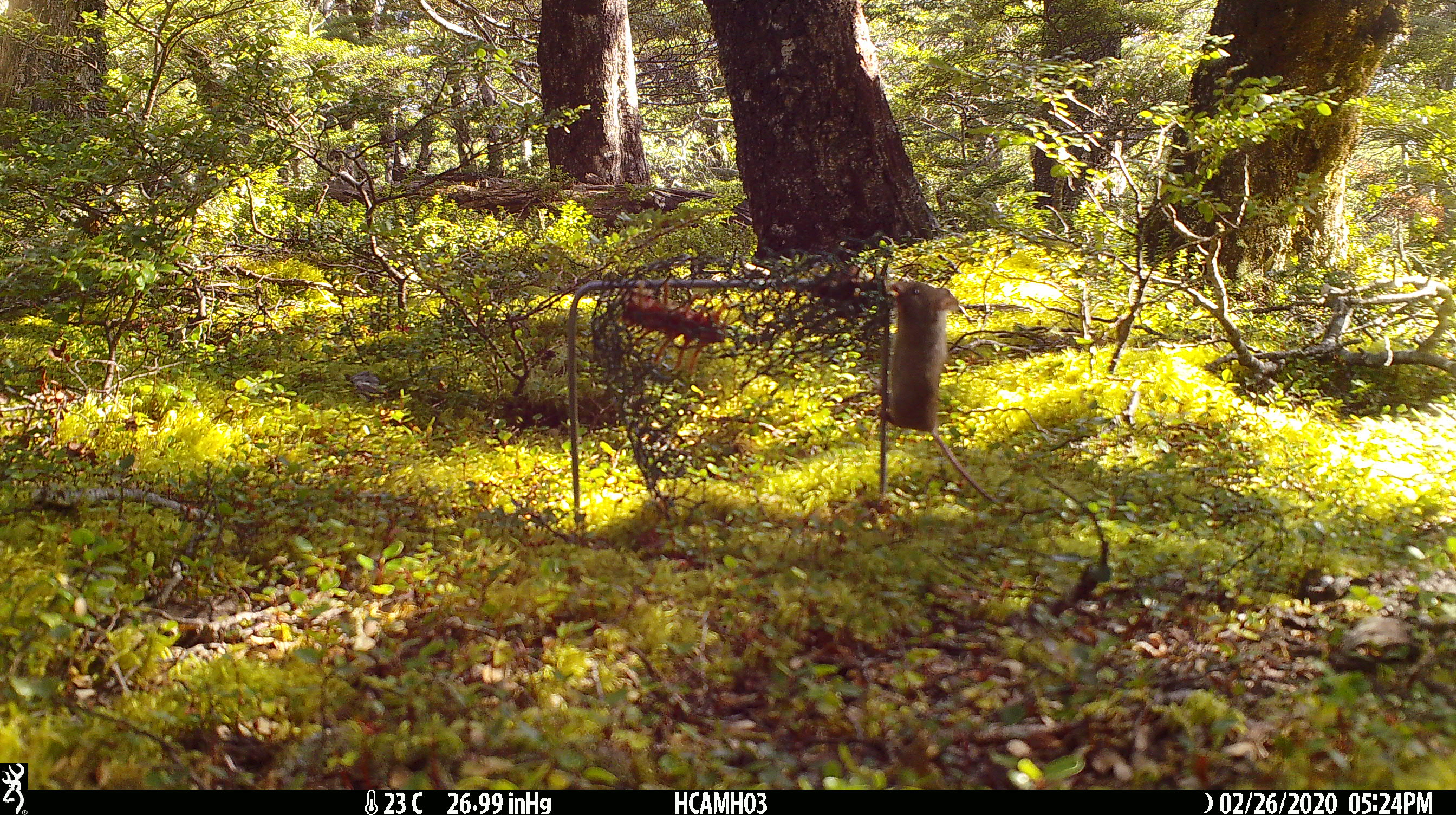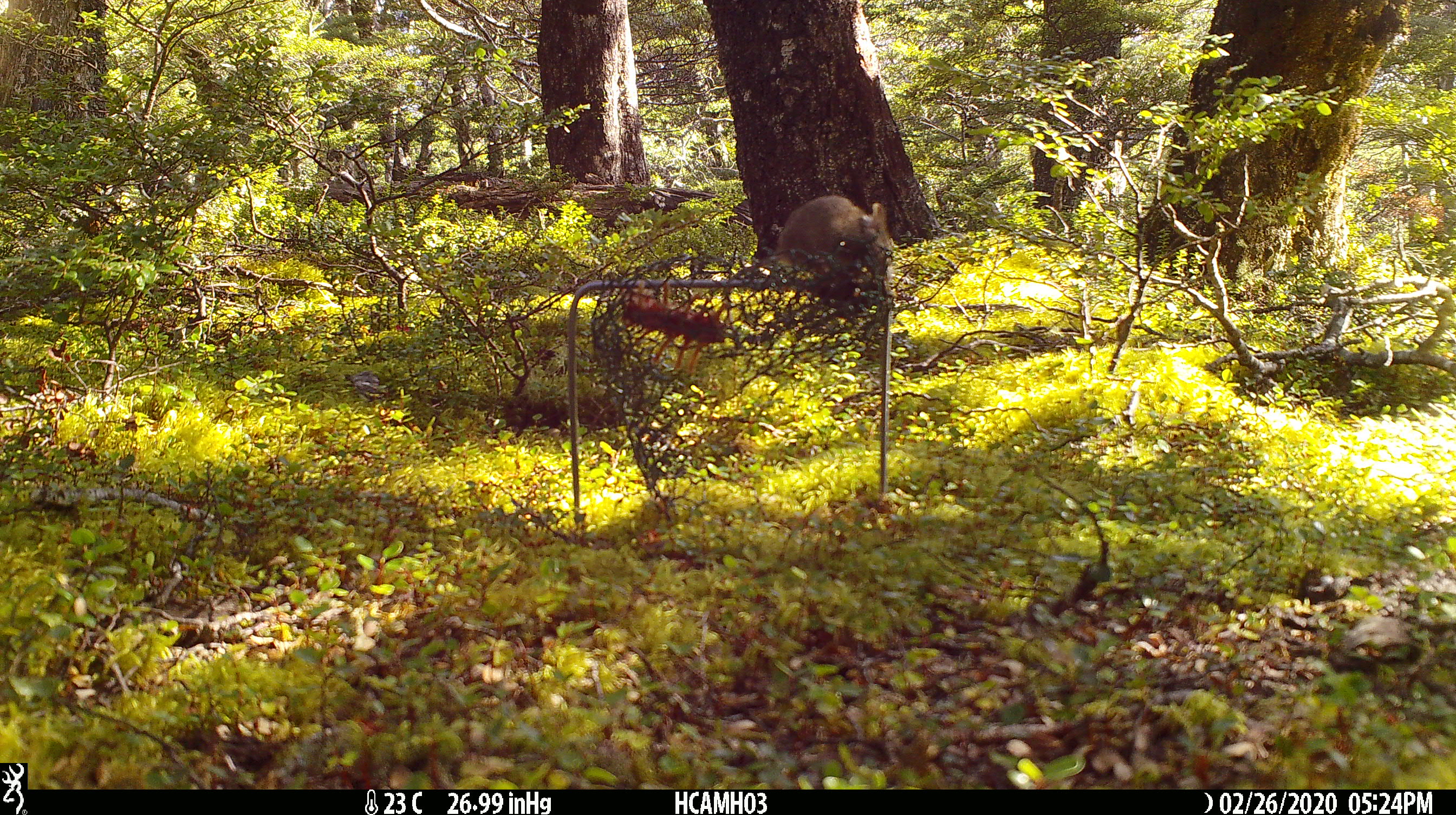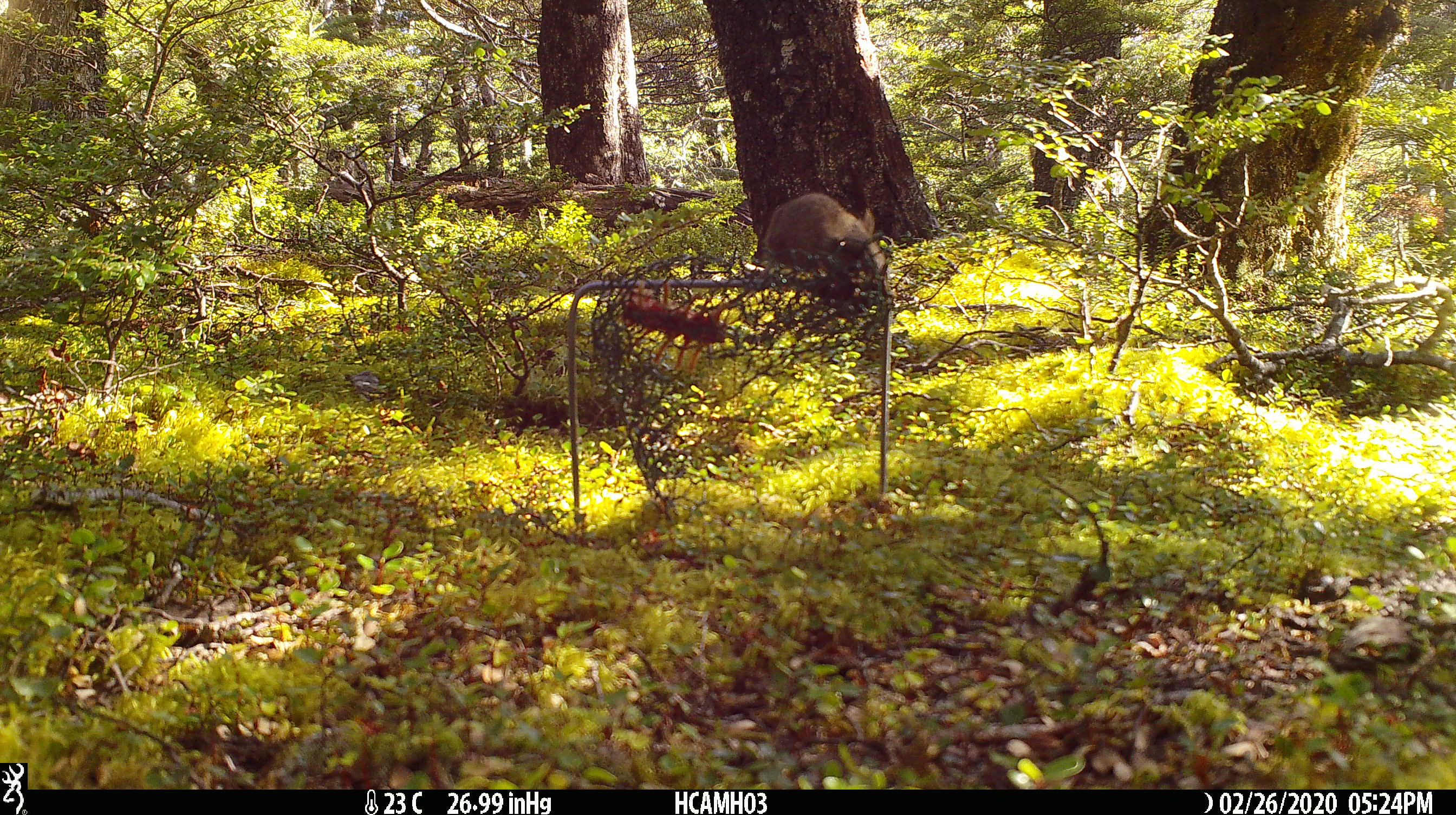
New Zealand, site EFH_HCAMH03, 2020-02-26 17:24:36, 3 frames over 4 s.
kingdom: Animalia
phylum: Chordata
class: Mammalia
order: Rodentia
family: Muridae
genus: Mus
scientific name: Mus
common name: mouse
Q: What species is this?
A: Mouse (Mus).